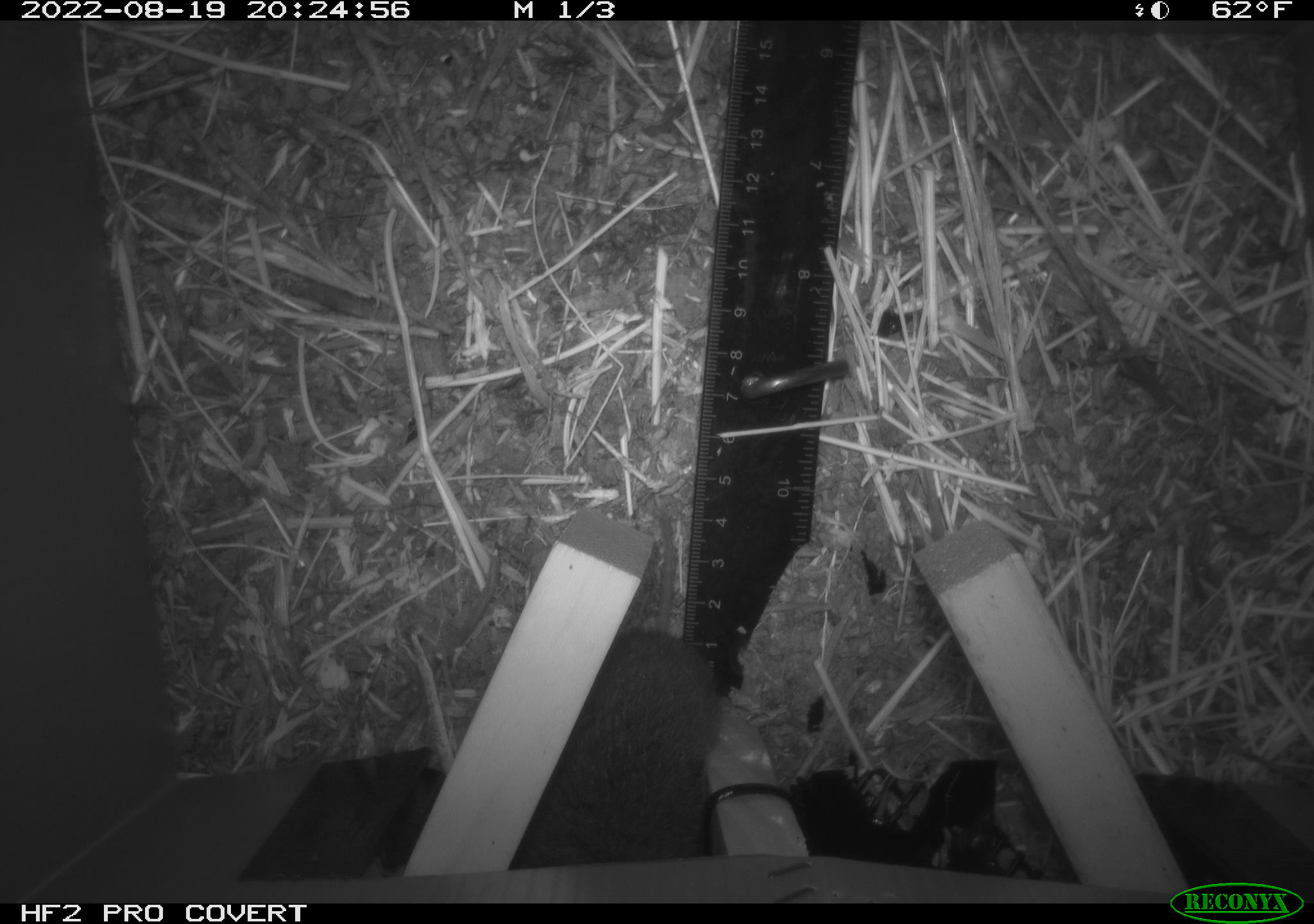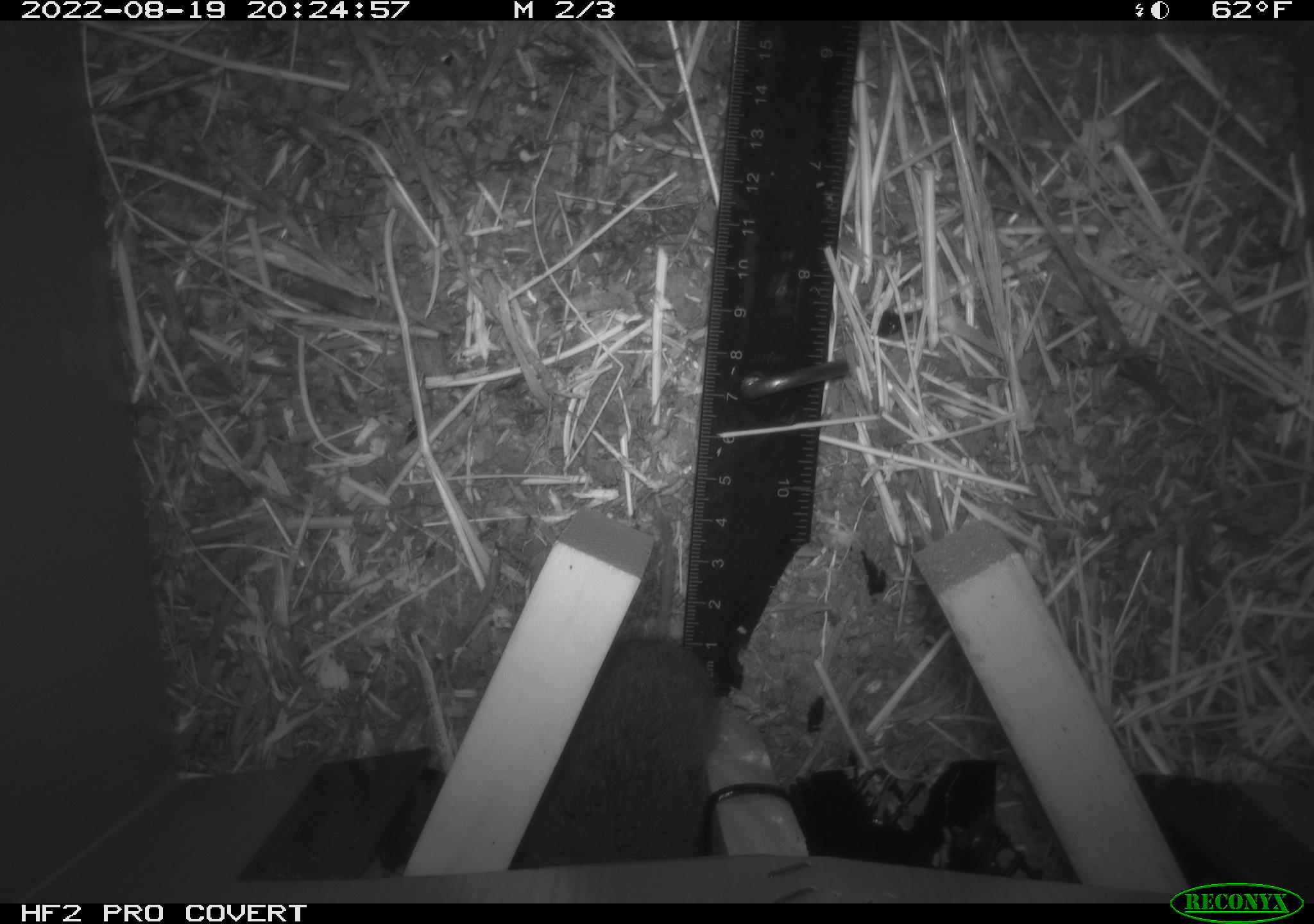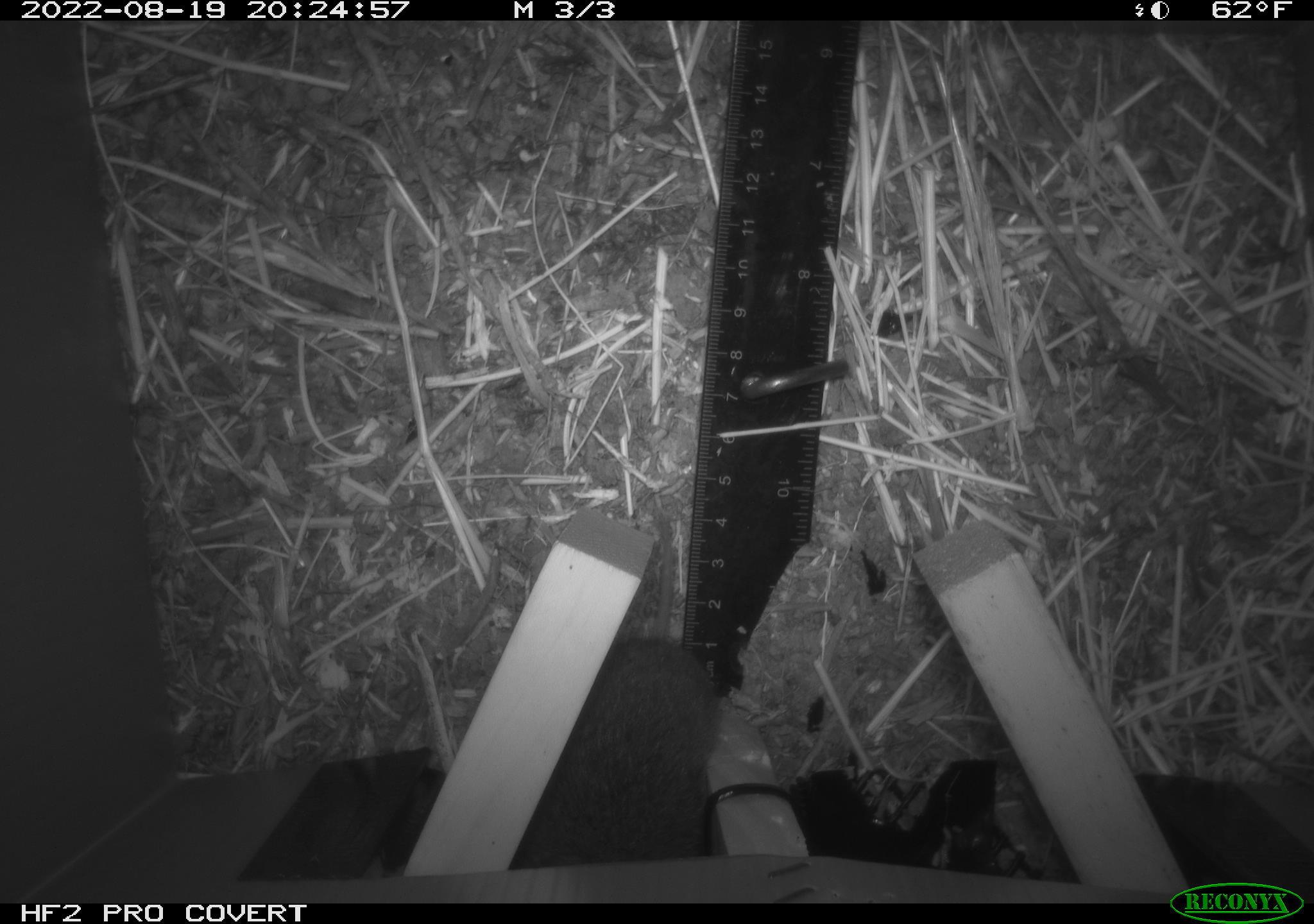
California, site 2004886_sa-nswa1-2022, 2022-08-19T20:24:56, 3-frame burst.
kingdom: Animalia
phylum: Chordata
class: Mammalia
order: Rodentia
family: Cricetidae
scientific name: Cricetidae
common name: hamsters, voles, lemmings, and allies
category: cricetidae family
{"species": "cricetidae family (hamsters, voles, lemmings, and allies) (Cricetidae)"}